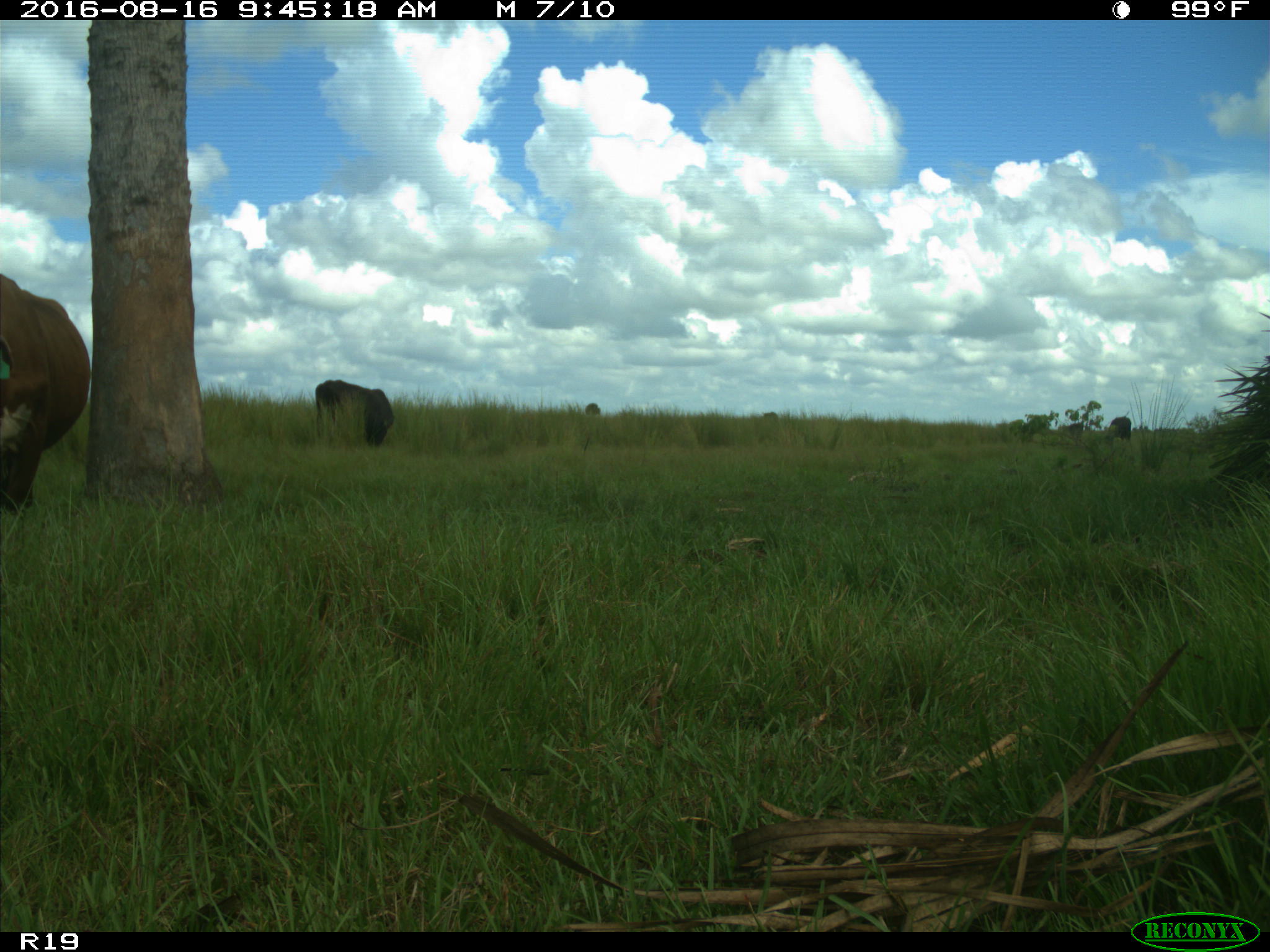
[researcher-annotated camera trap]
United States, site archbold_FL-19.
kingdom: Animalia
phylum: Chordata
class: Mammalia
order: Artiodactyla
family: Bovidae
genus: Bos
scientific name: Bos taurus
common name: domestic cow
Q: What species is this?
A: Bos taurus (domestic cow).